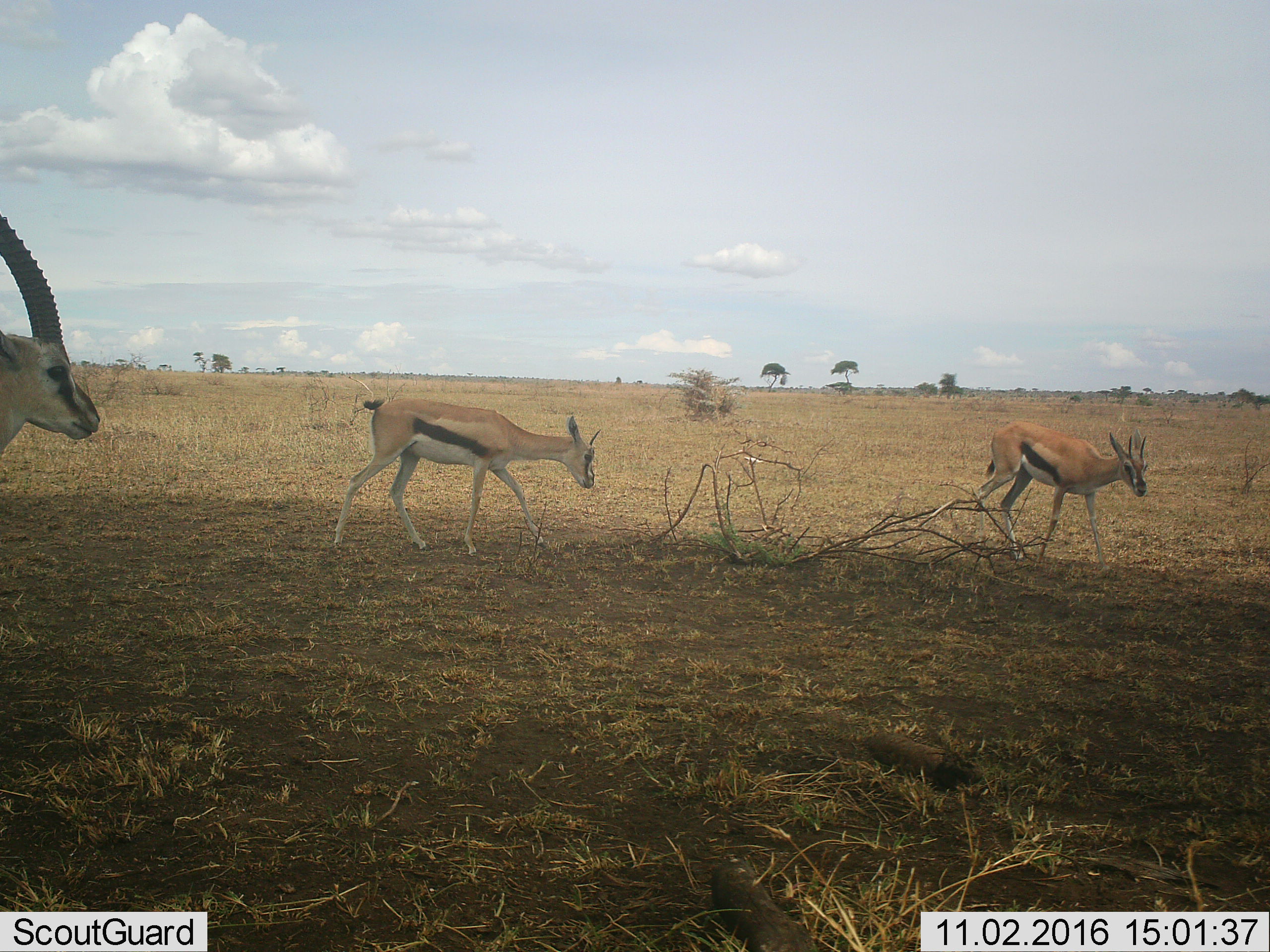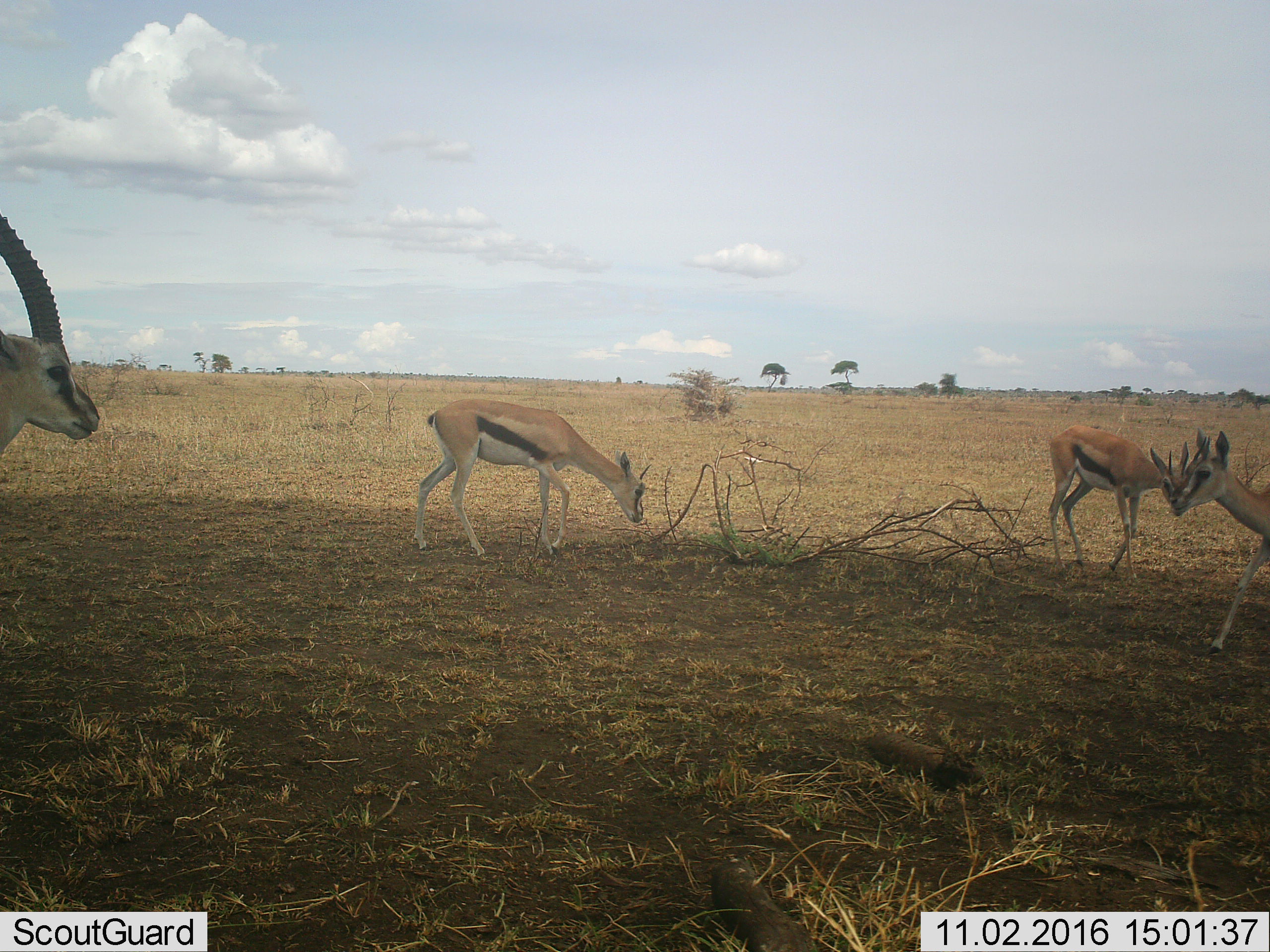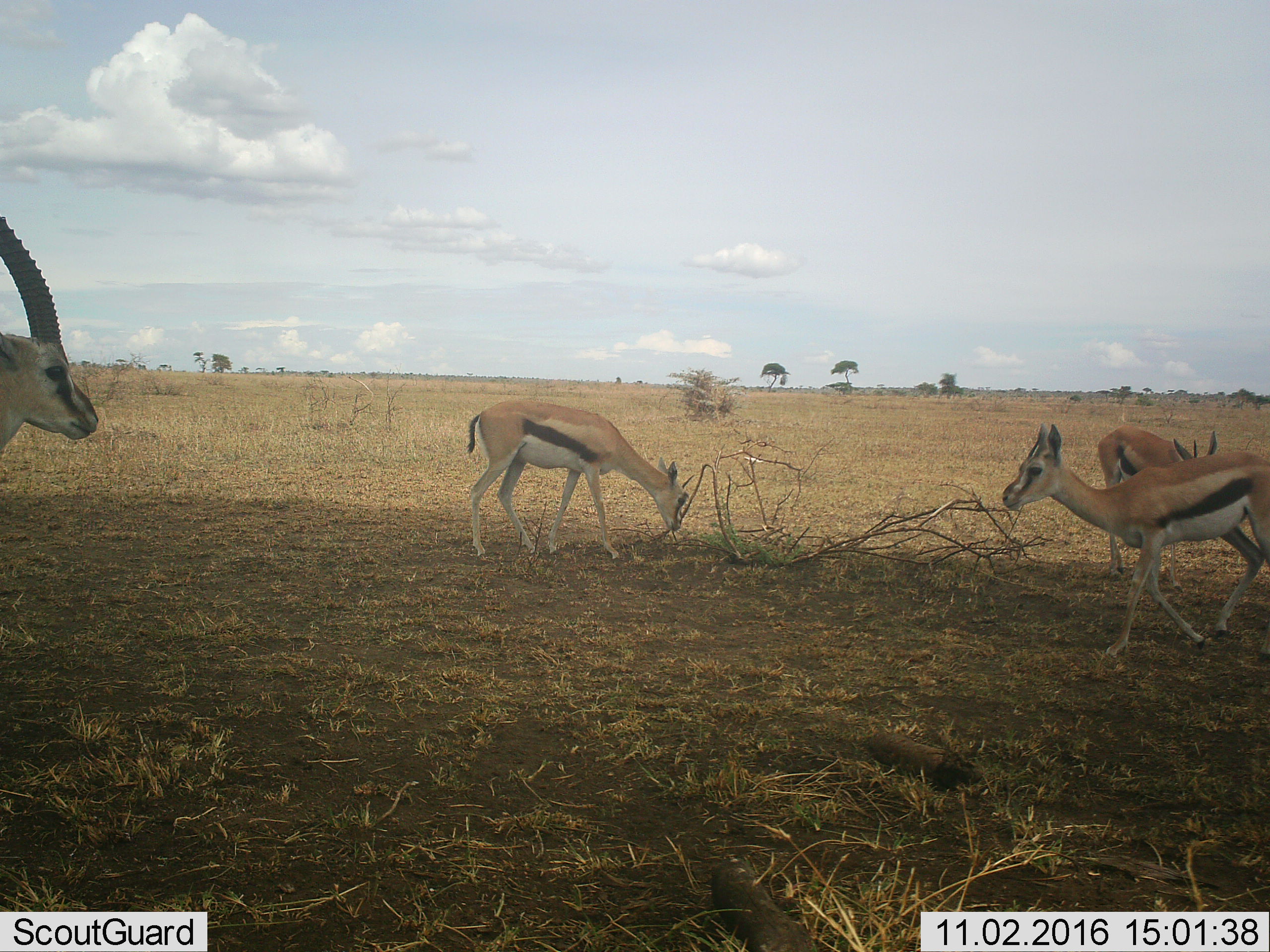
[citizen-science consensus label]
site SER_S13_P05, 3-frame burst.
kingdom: Animalia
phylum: Chordata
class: Mammalia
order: Artiodactyla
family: Bovidae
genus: Eudorcas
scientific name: Eudorcas thomsonii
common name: thomson's gazelle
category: gazellethomsons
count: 3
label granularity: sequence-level